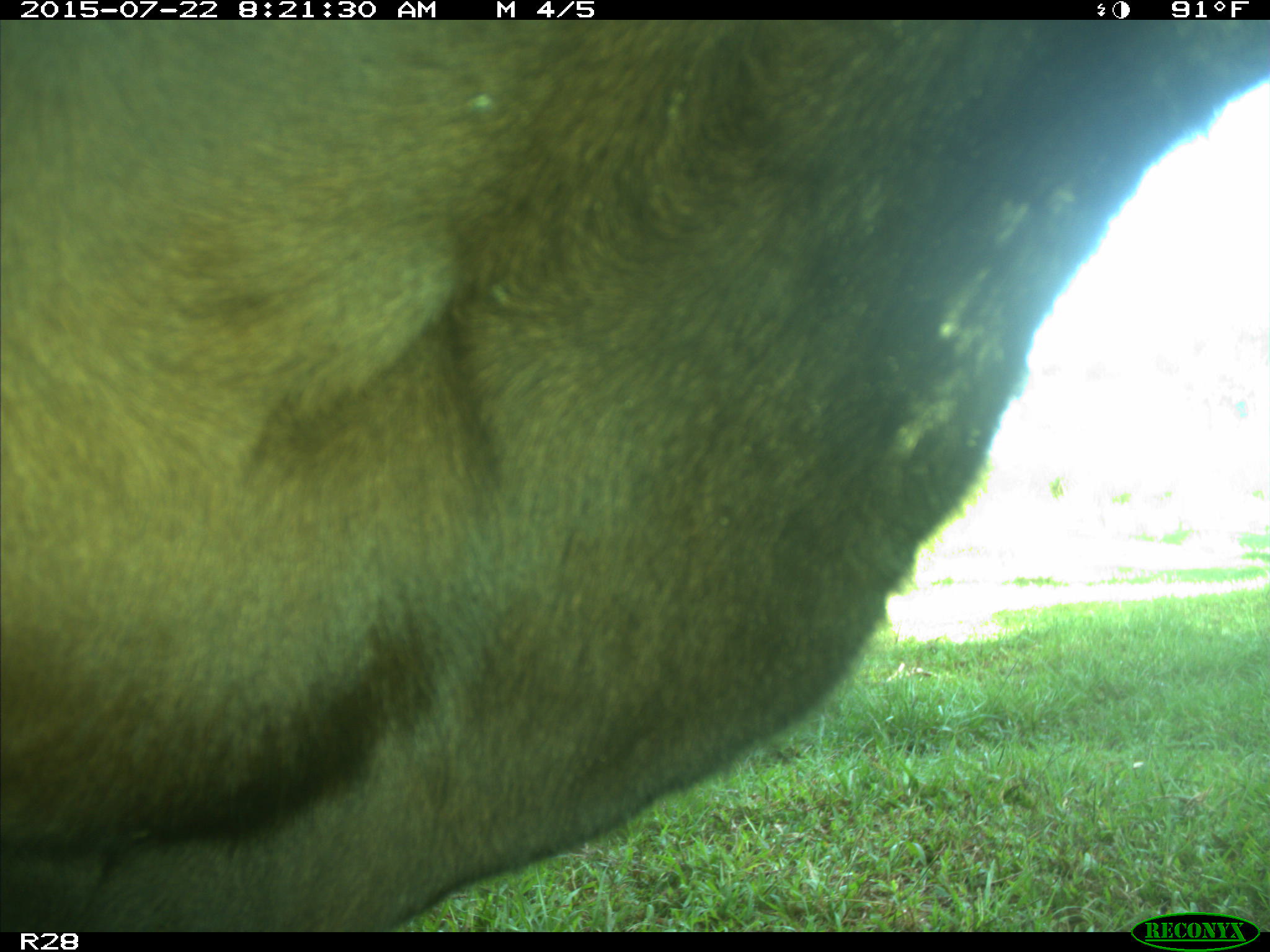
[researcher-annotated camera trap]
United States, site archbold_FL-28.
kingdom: Animalia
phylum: Chordata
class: Mammalia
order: Artiodactyla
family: Bovidae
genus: Bos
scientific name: Bos taurus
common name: domestic cow